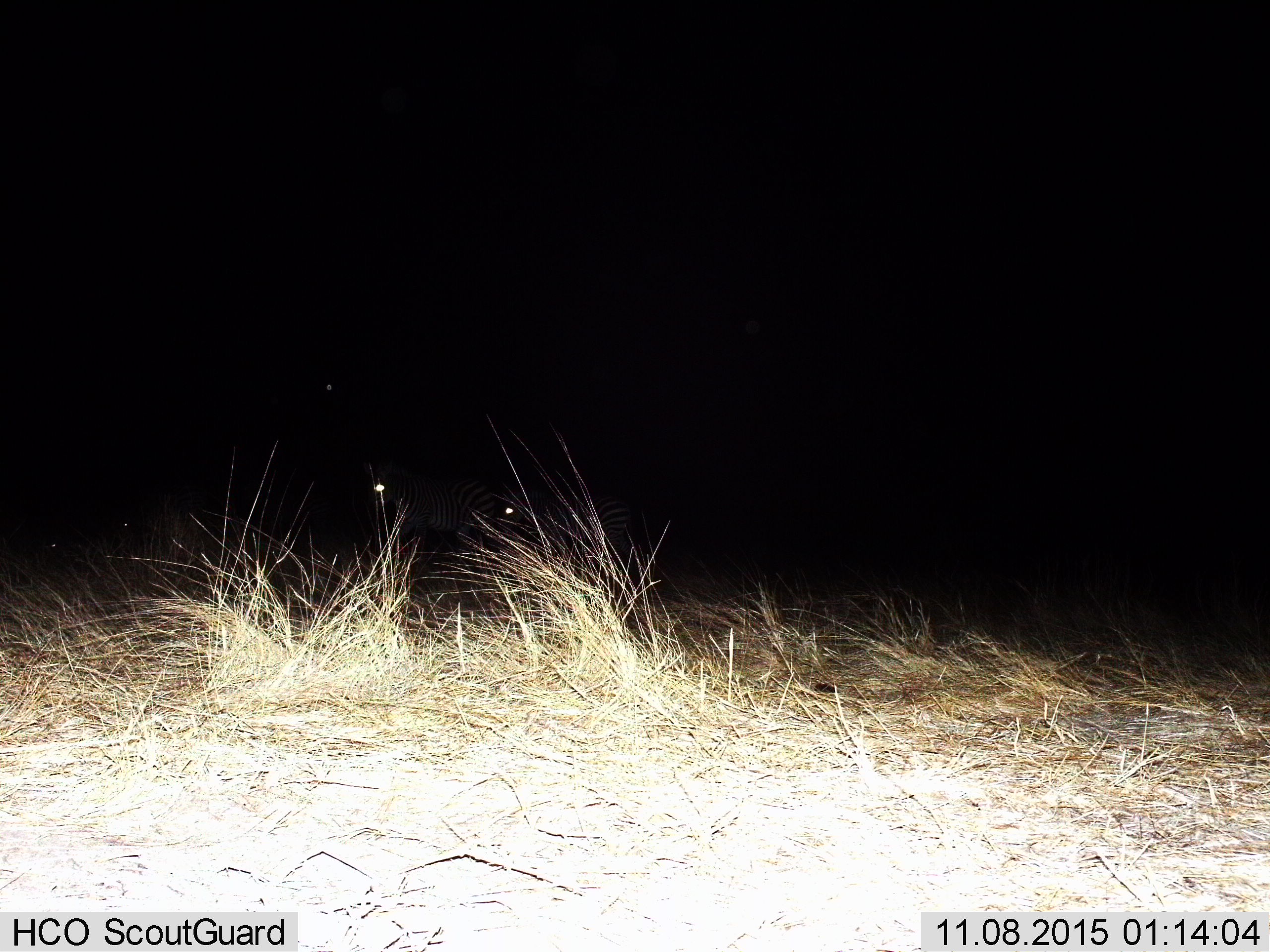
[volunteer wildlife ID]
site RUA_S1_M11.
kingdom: Animalia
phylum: Chordata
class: Mammalia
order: Perissodactyla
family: Equidae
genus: Equus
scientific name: Equus quagga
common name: plains zebra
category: zebraplains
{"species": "zebraplains (plains zebra) (Equus quagga)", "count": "2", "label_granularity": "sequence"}